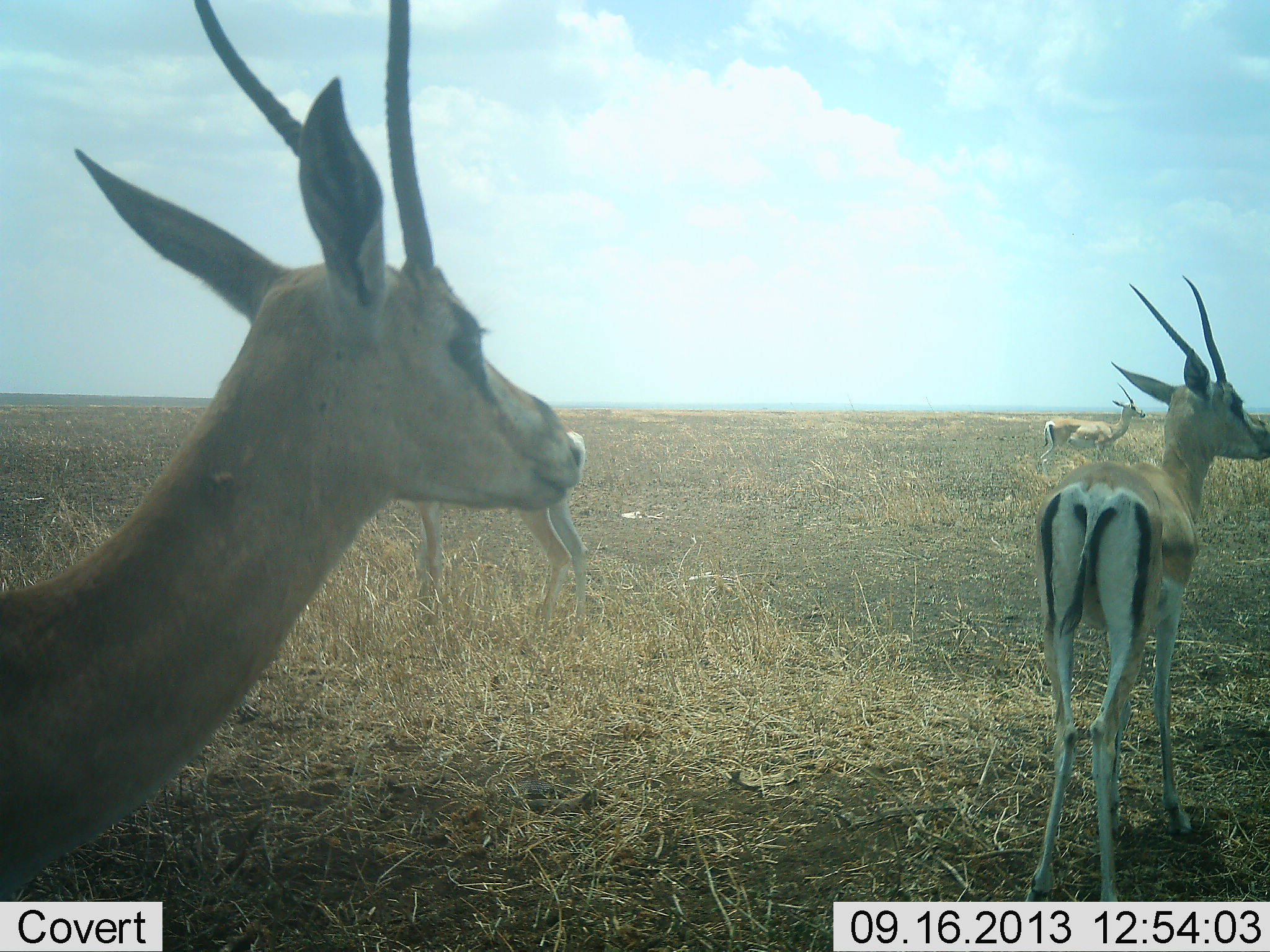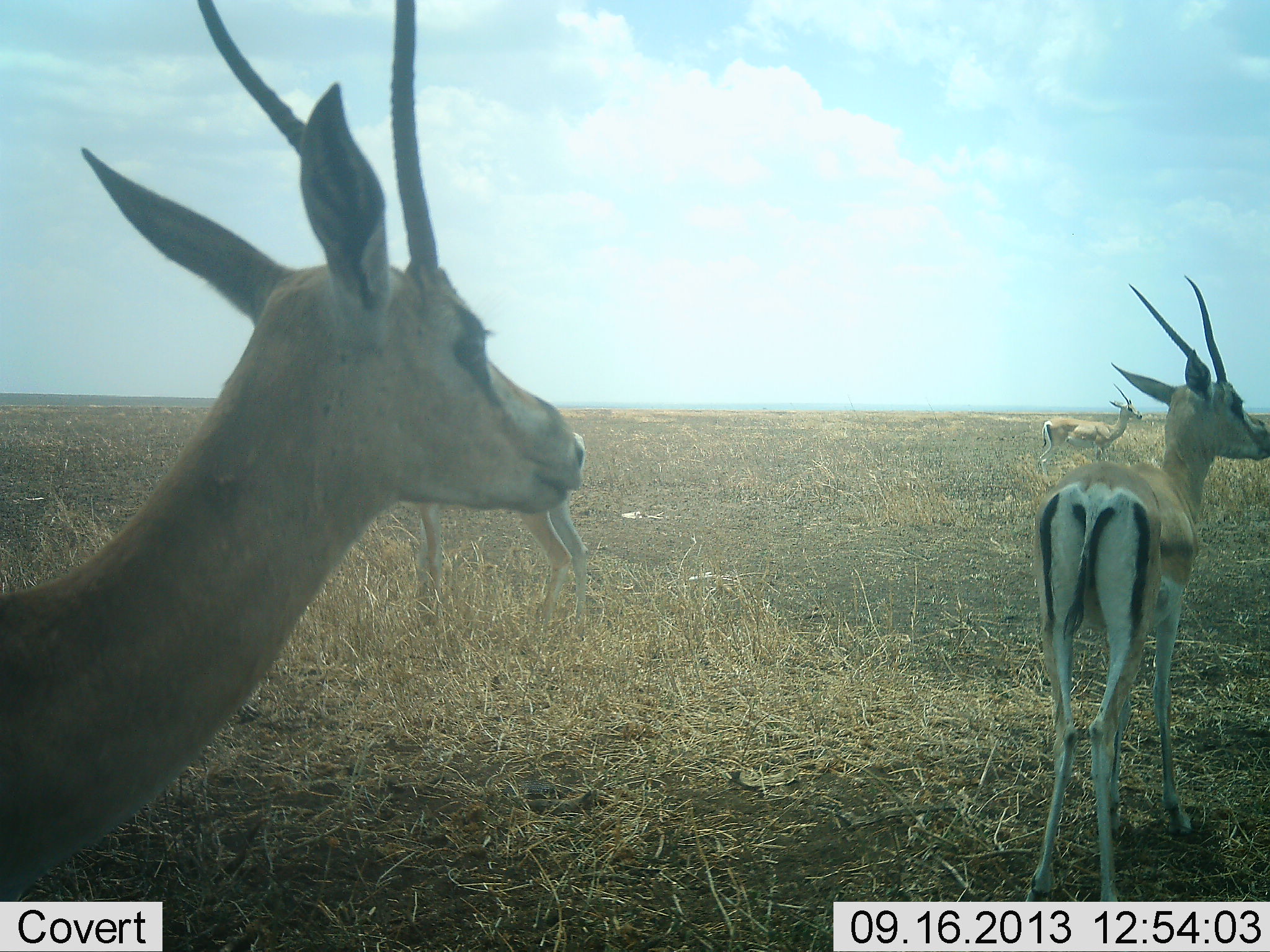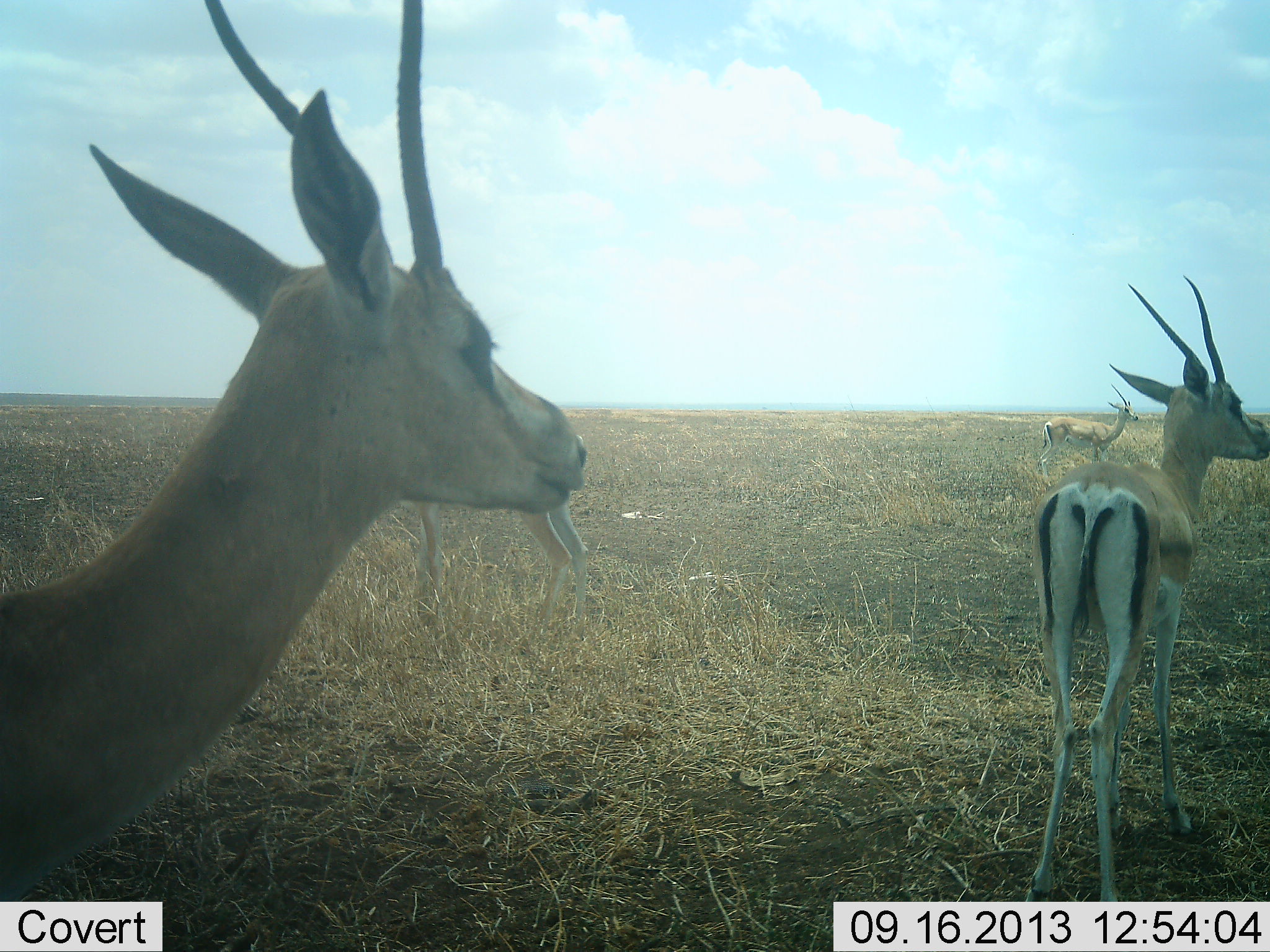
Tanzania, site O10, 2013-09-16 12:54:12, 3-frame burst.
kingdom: Animalia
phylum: Chordata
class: Mammalia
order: Artiodactyla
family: Bovidae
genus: Nanger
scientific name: Nanger granti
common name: grant's gazelle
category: gazellegrants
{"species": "gazellegrants (grant's gazelle) (Nanger granti)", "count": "4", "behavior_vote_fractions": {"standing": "97%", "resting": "3%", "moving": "3%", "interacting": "0%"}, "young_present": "0%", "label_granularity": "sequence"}